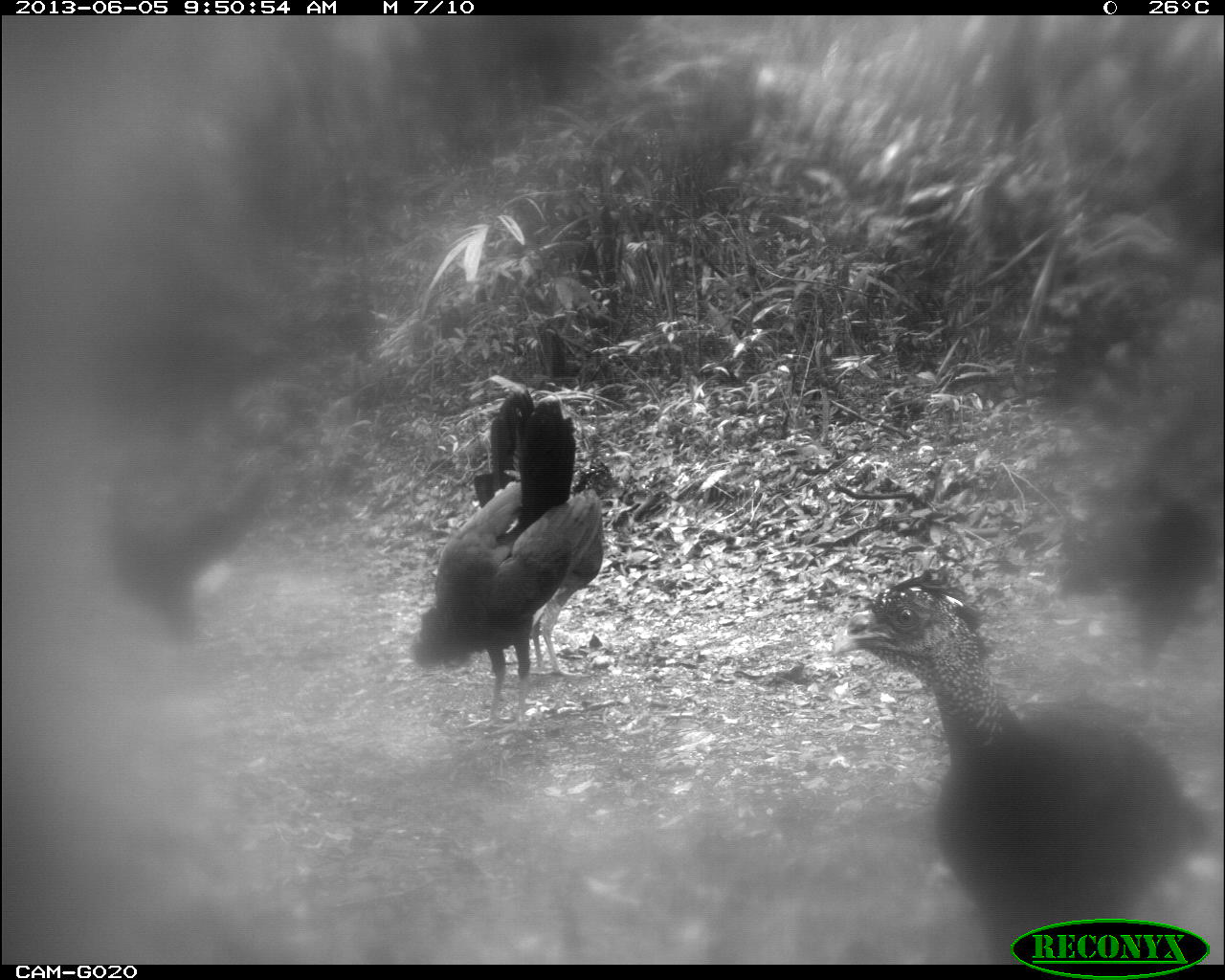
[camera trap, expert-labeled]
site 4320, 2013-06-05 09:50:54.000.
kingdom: Animalia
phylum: Chordata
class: Aves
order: Galliformes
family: Cracidae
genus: Crax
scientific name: Crax rubra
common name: great curassow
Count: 5.